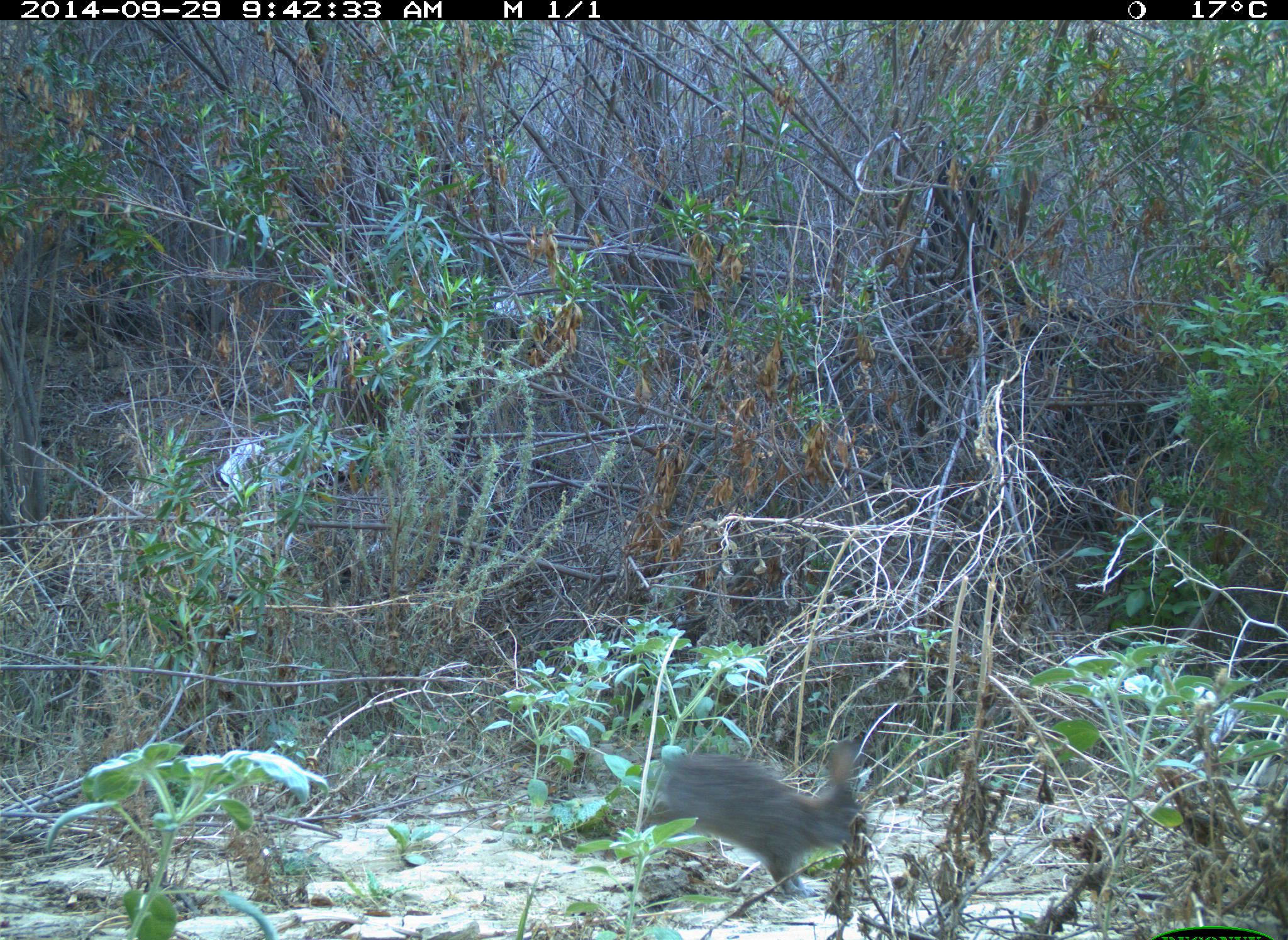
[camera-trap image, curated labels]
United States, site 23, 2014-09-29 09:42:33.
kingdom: Animalia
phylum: Chordata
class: Mammalia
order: Lagomorpha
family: Leporidae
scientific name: Leporidae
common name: rabbits and hares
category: rabbit